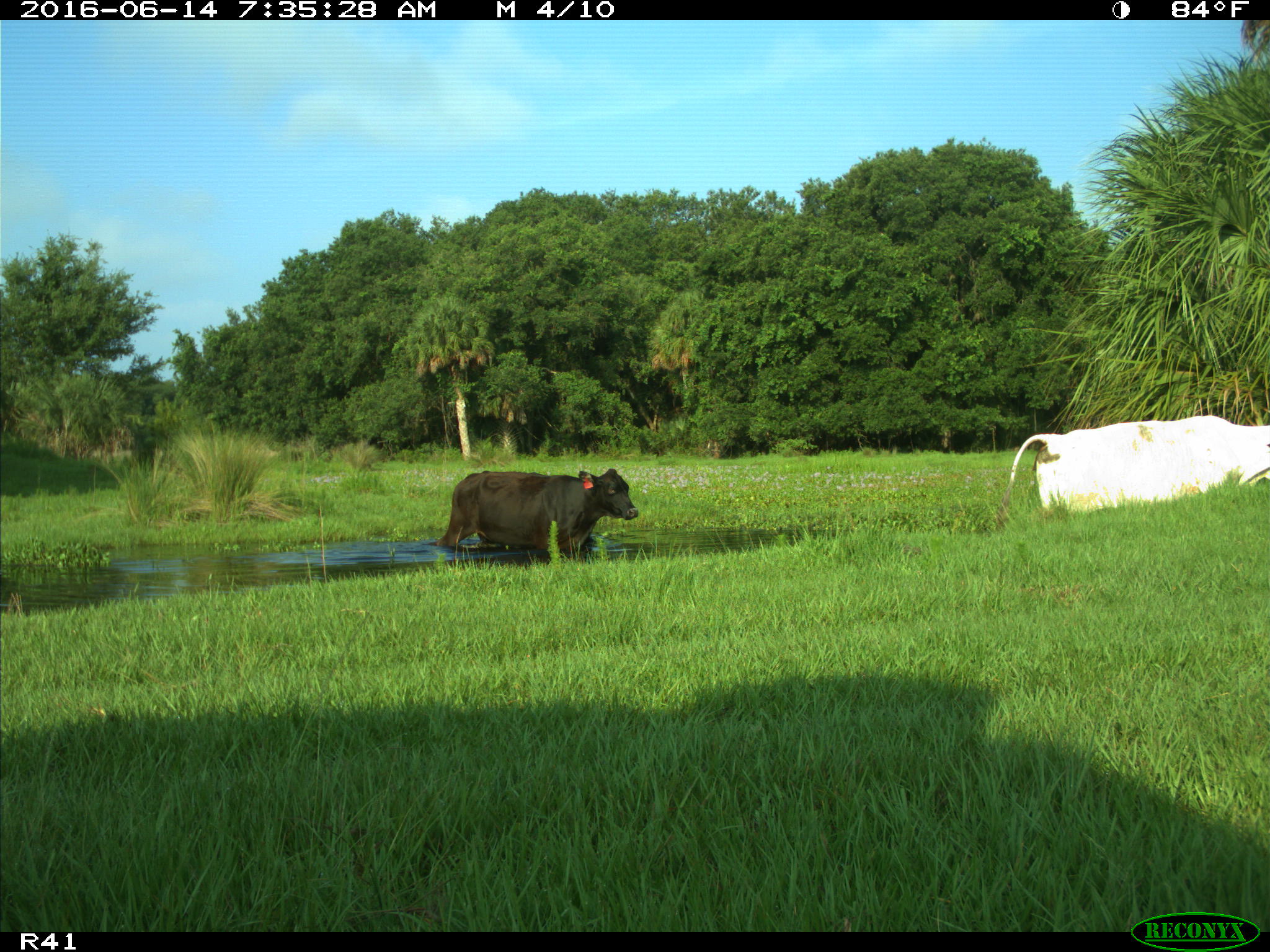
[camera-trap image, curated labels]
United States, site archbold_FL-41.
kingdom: Animalia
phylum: Chordata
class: Mammalia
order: Artiodactyla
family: Bovidae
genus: Bos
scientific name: Bos taurus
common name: domestic cow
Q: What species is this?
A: Bos taurus (domestic cow).